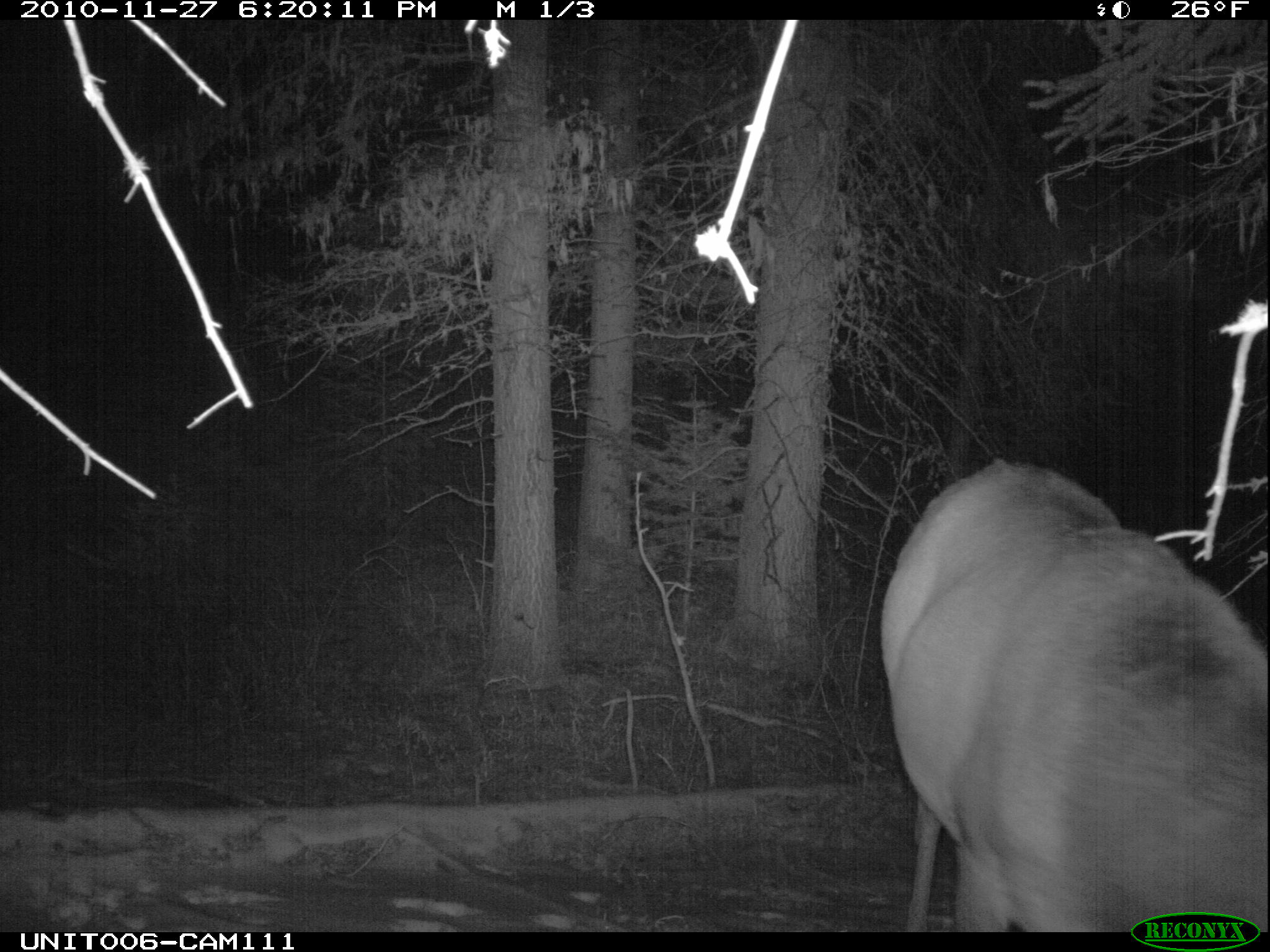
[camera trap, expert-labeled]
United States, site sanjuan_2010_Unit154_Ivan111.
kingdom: Animalia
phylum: Chordata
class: Mammalia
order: Artiodactyla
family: Cervidae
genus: Cervus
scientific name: Cervus elaphus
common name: red deer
Cervus elaphus (red deer).